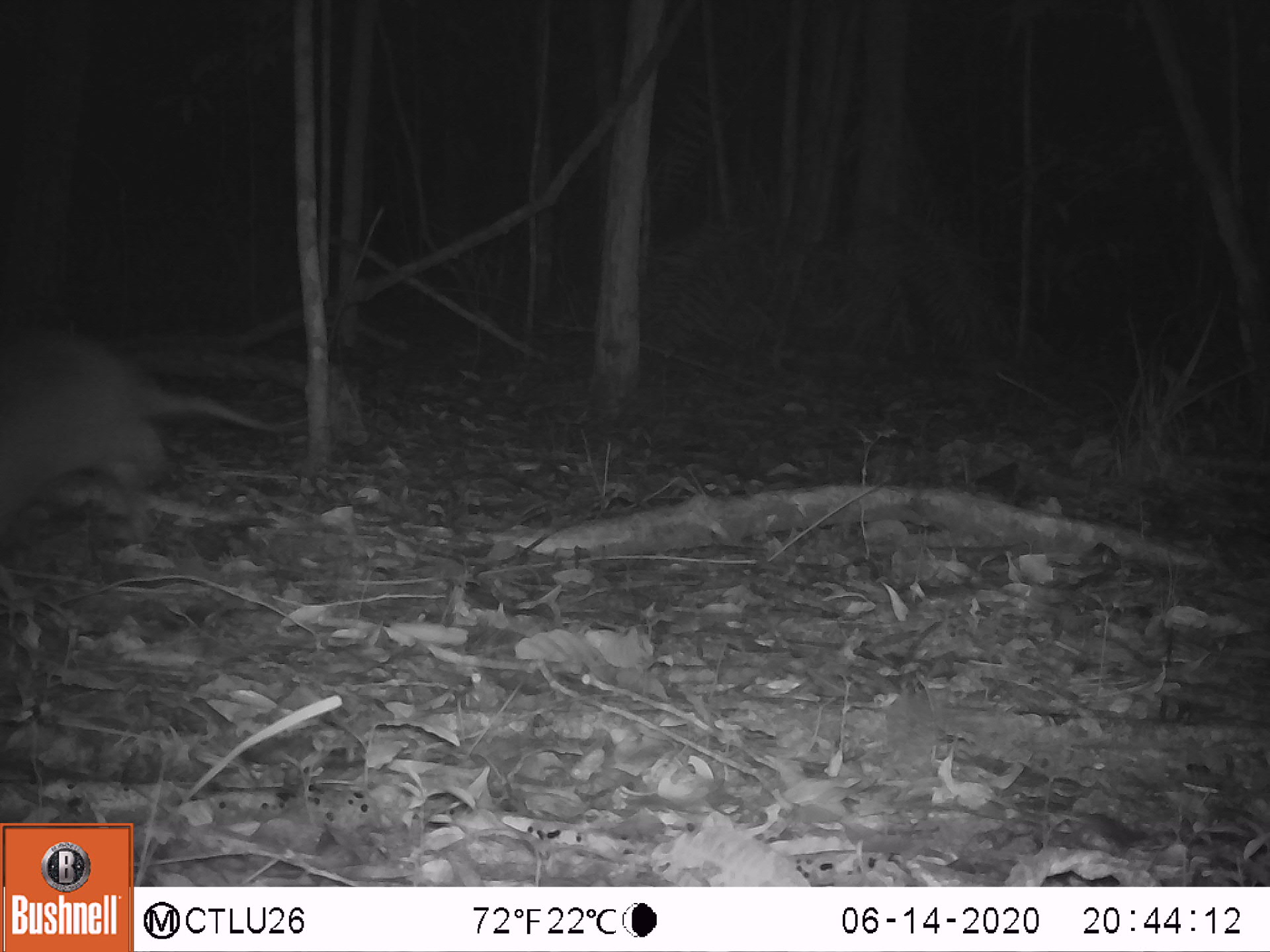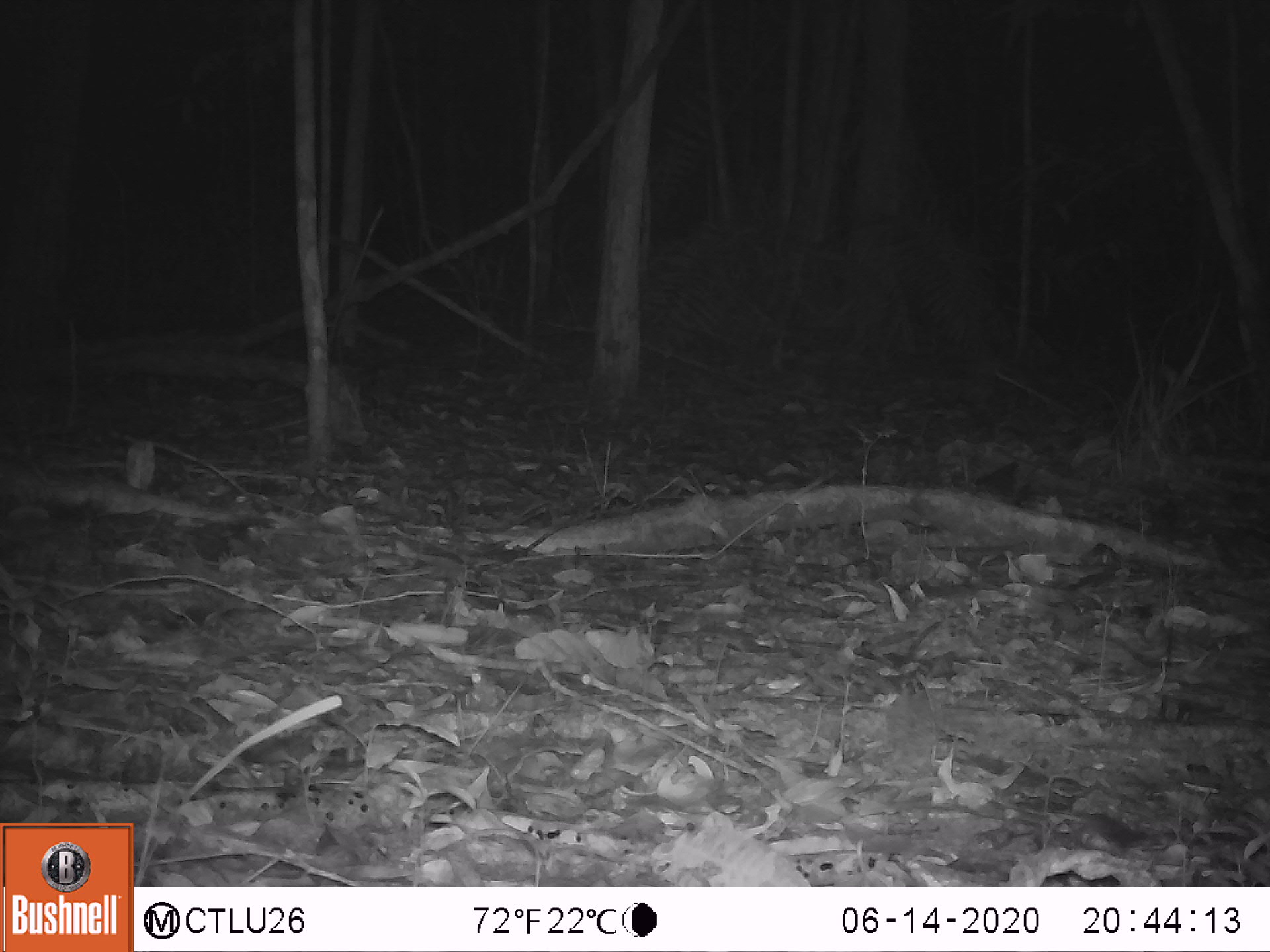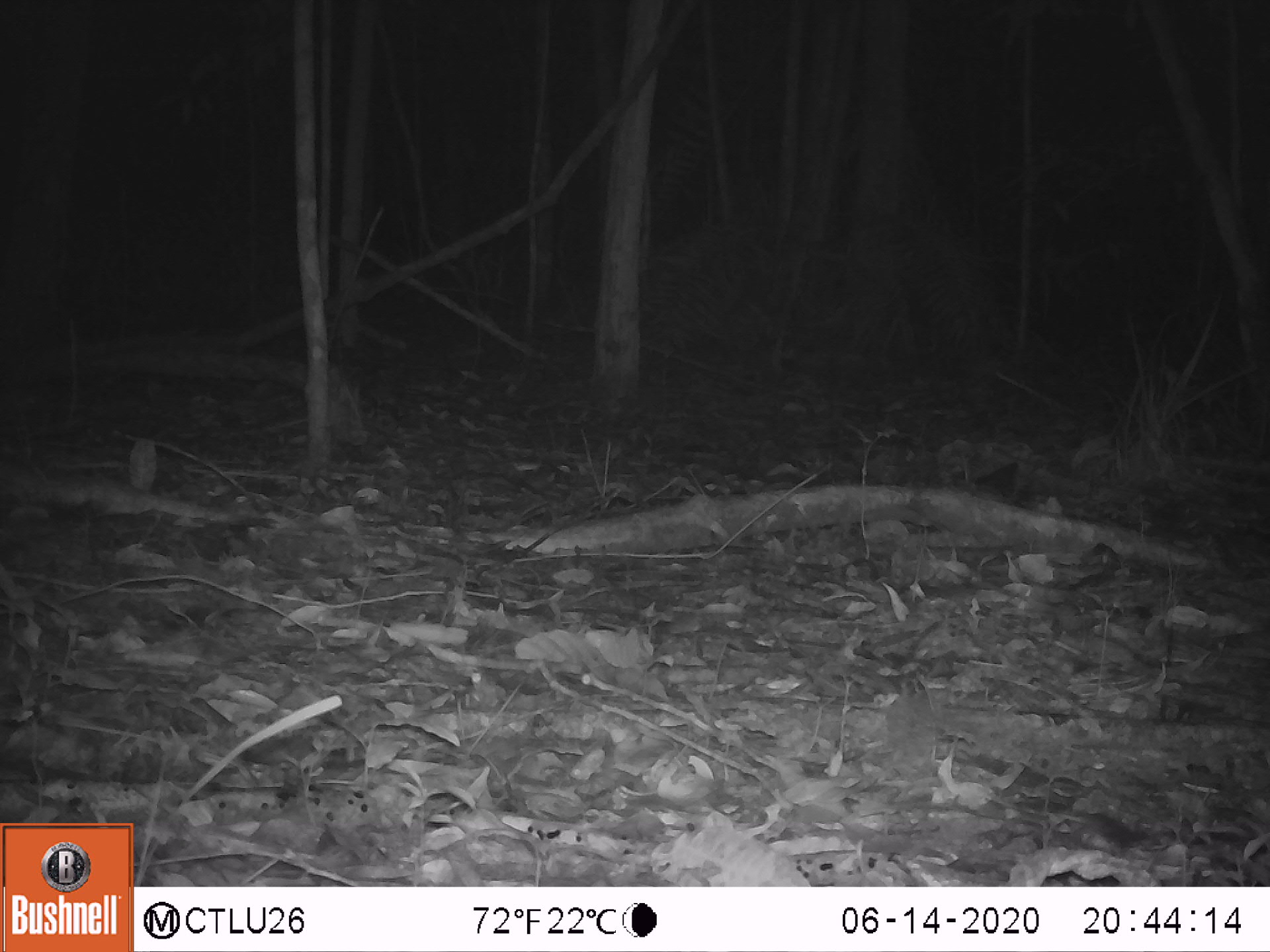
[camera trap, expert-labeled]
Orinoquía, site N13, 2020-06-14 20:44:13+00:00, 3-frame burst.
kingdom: Animalia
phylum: Chordata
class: Mammalia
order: Cingulata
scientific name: Cingulata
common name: armadillo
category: unknown armadillo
Unknown armadillo (armadillo) (Cingulata).